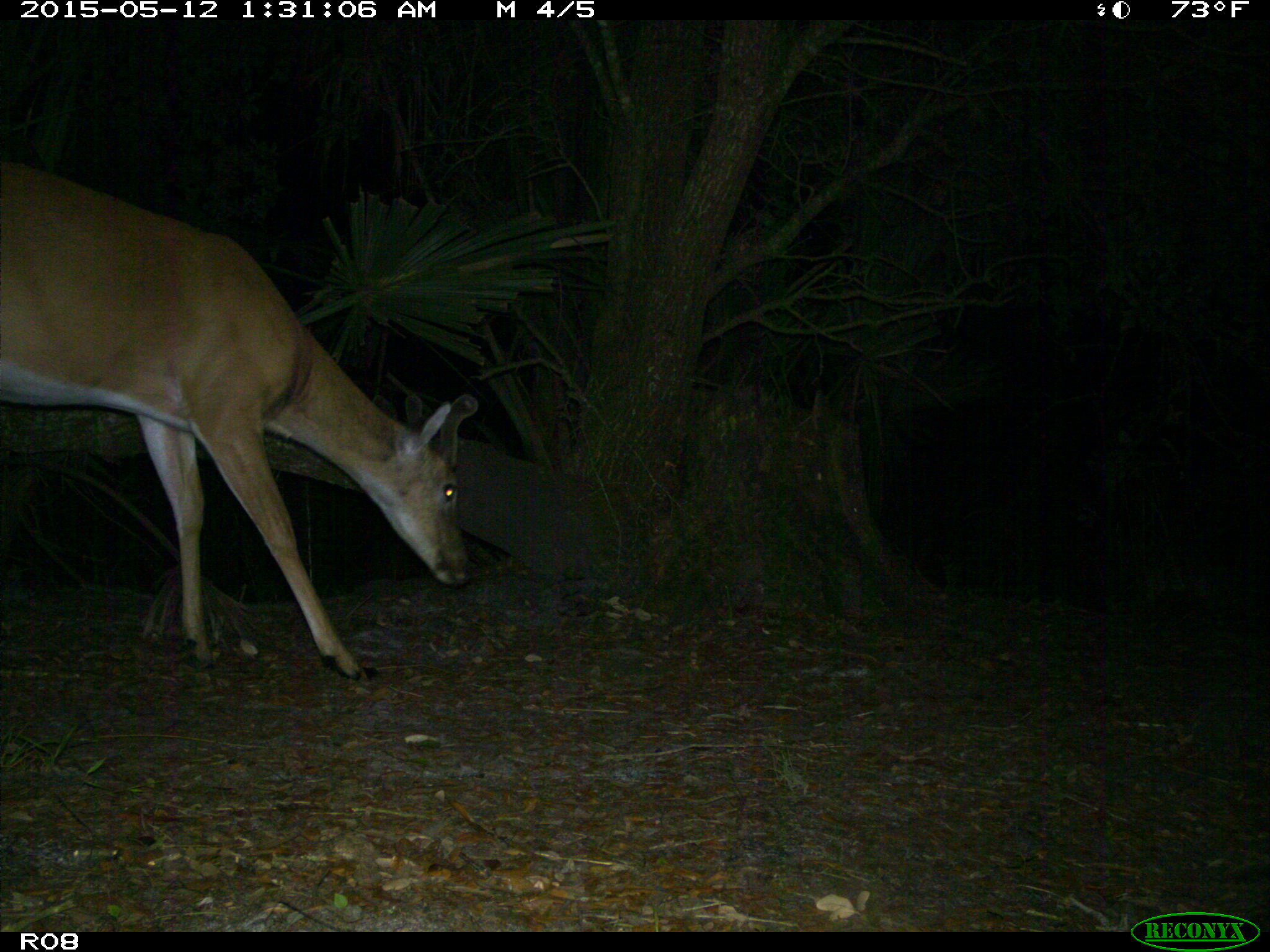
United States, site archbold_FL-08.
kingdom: Animalia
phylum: Chordata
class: Mammalia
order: Artiodactyla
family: Cervidae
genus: Odocoileus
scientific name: Odocoileus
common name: deer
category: unidentified deer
Unidentified deer (deer) (Odocoileus).